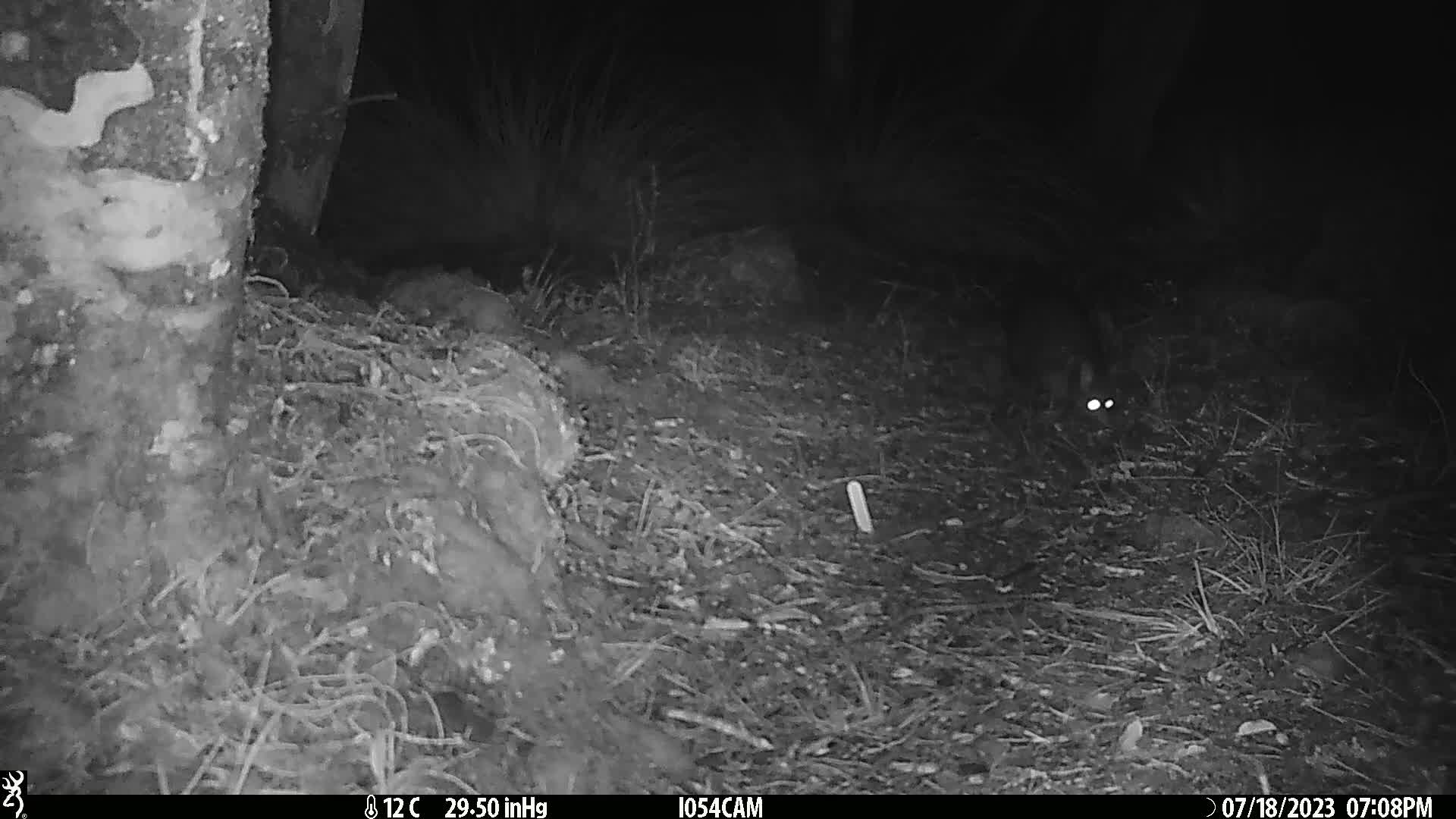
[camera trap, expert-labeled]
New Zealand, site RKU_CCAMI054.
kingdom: Animalia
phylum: Chordata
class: Mammalia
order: Diprotodontia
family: Phalangeridae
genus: Trichosurus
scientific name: Trichosurus vulpecula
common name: common brushtail possum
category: possum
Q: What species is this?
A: Possum (common brushtail possum) (Trichosurus vulpecula).